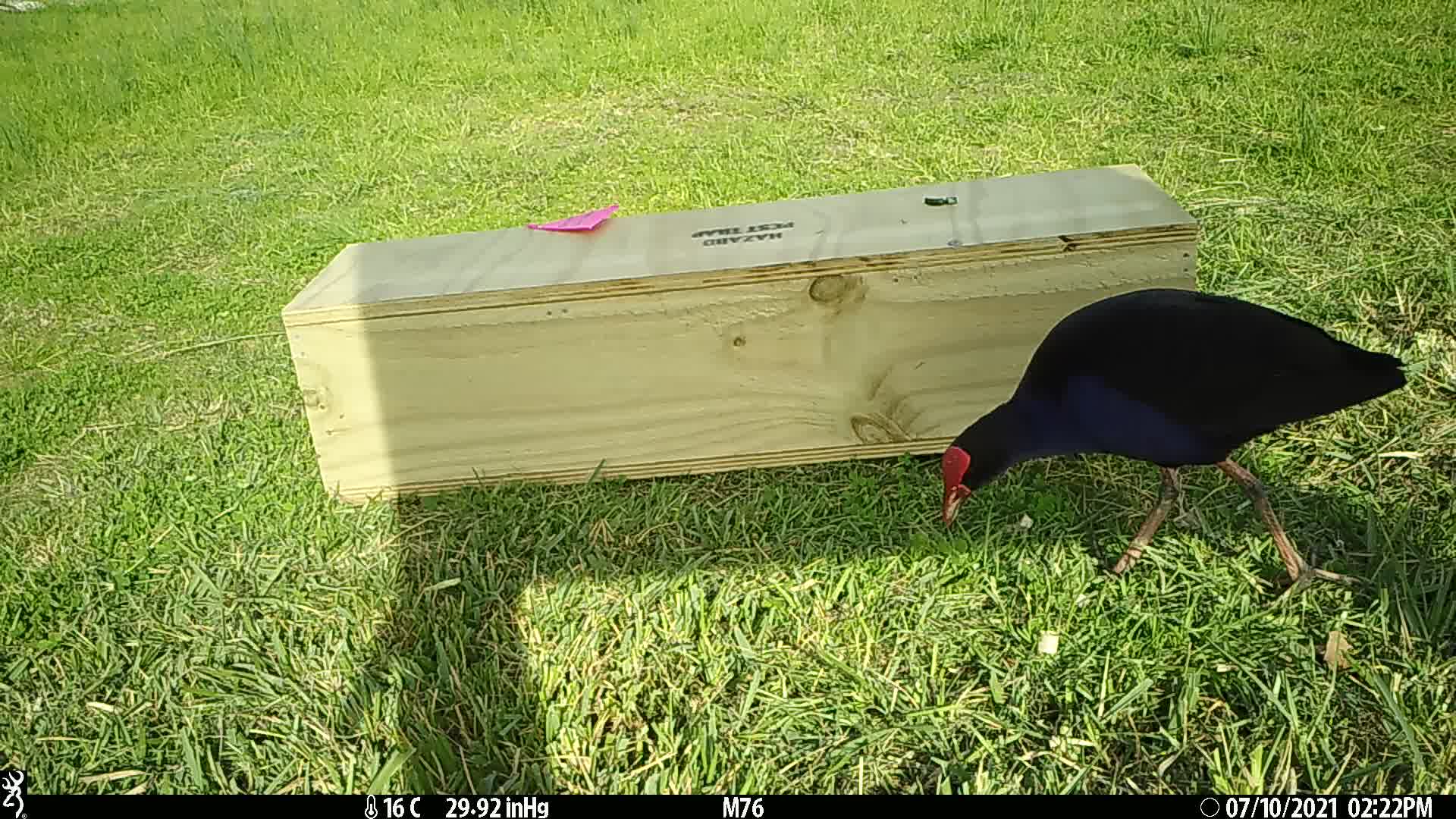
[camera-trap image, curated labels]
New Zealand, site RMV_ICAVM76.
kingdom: Animalia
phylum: Chordata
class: Aves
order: Gruiformes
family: Rallidae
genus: Porphyrio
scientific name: Porphyrio melanotus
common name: australasian swamphen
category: pukeko